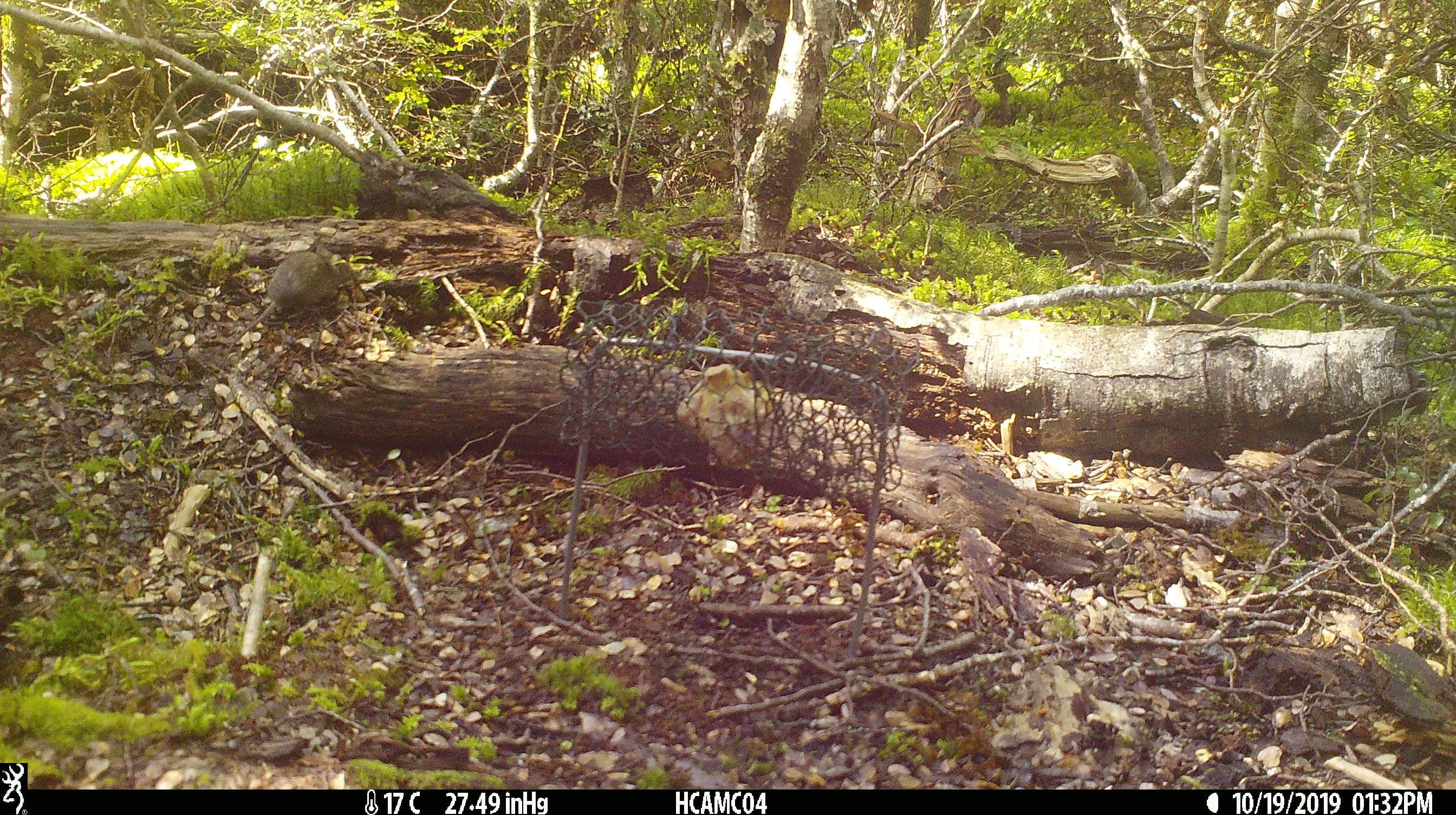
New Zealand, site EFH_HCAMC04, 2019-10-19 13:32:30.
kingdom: Animalia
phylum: Chordata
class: Mammalia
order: Rodentia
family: Muridae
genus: Mus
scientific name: Mus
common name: mouse